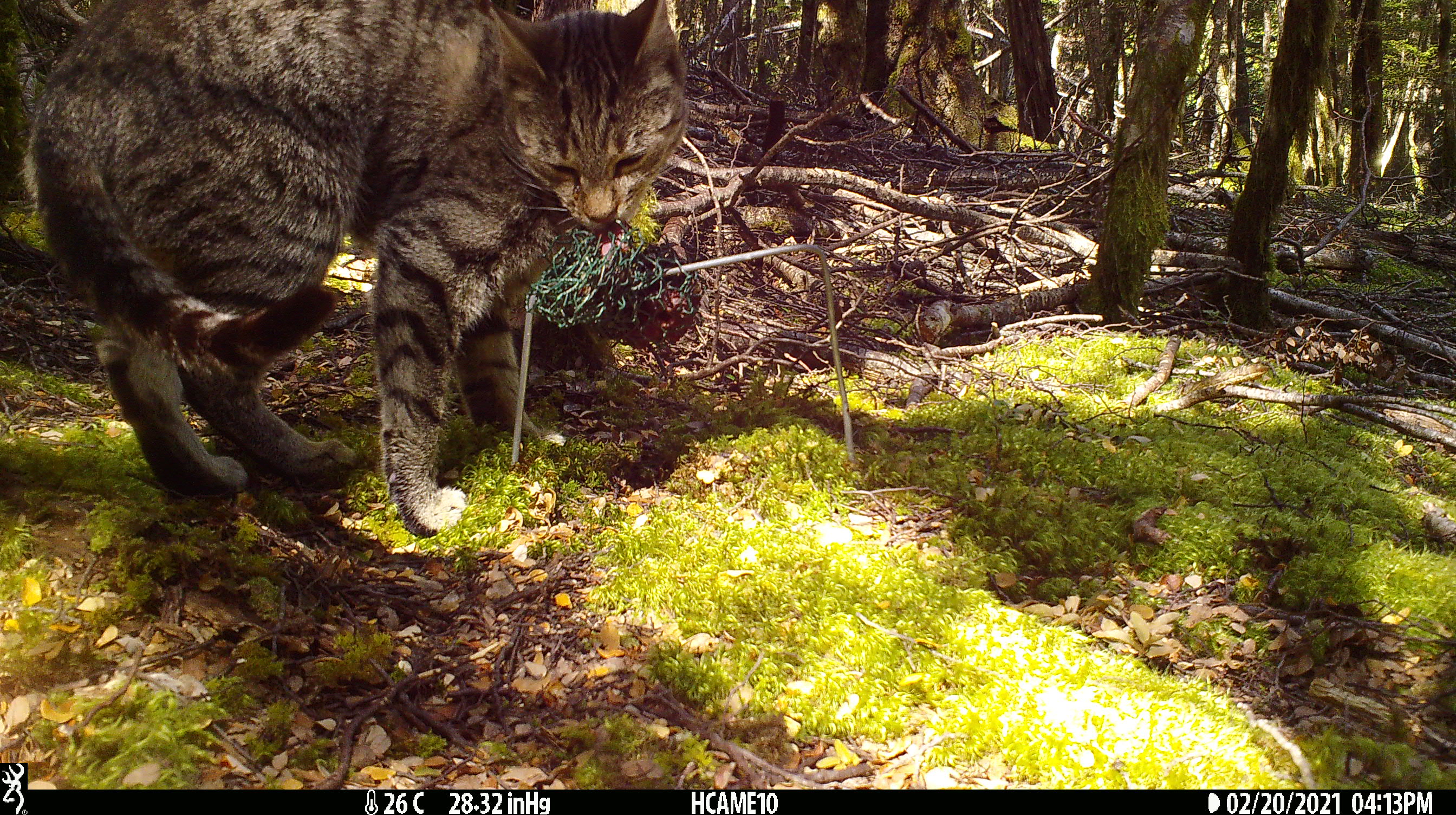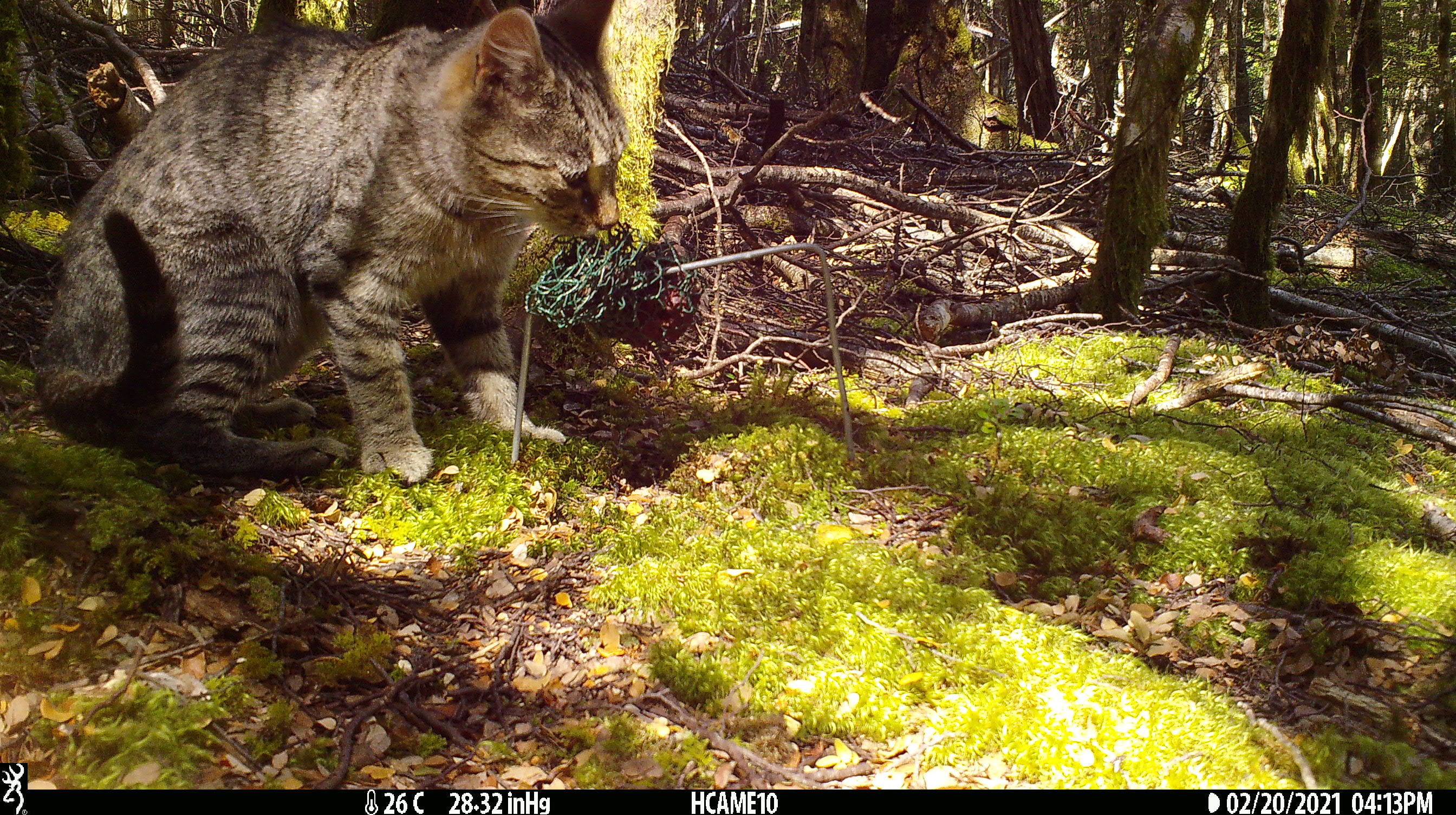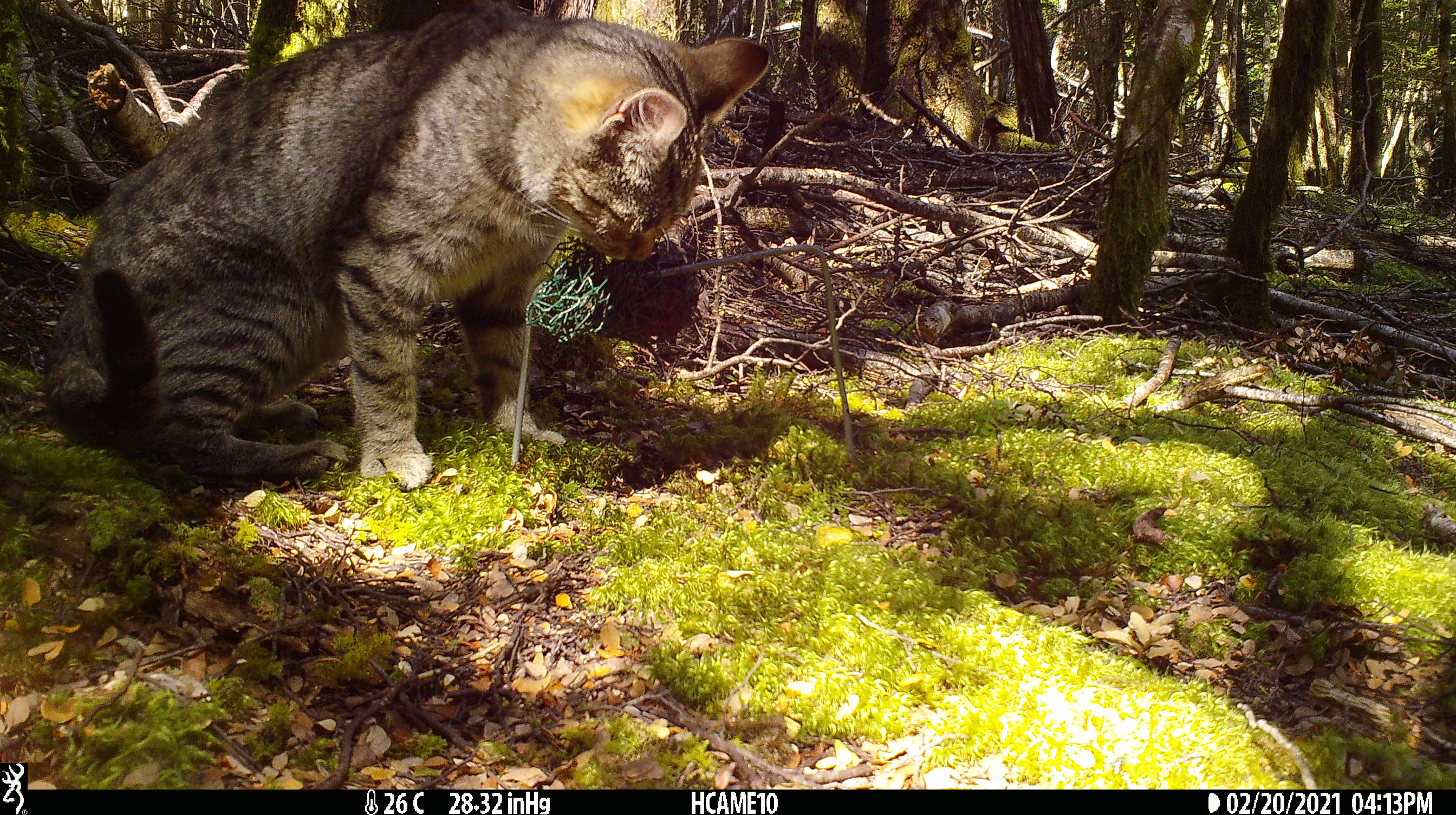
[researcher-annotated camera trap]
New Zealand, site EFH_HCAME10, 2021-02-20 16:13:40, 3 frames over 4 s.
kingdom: Animalia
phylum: Chordata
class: Mammalia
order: Carnivora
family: Felidae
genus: Felis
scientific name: Felis catus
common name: domestic cat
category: cat